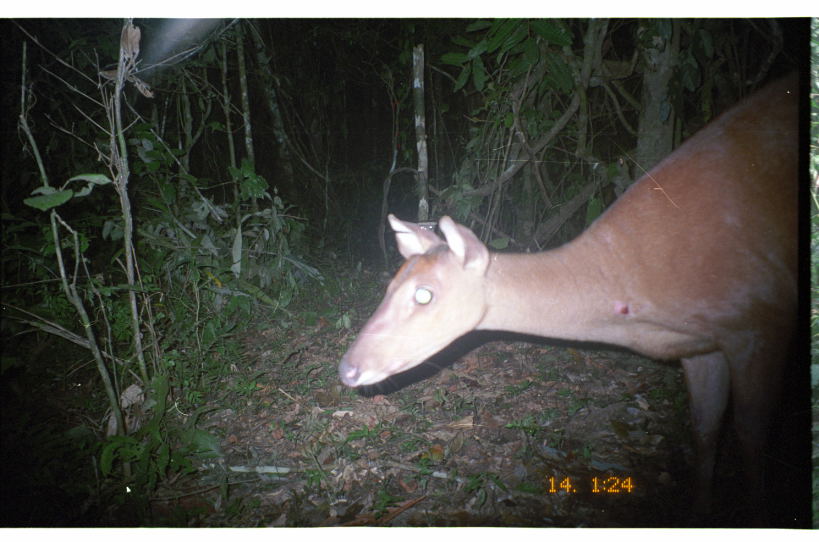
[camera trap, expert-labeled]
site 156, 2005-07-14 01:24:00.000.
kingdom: Animalia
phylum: Chordata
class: Mammalia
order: Artiodactyla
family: Cervidae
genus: Mazama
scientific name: Mazama americana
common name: red brocket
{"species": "Mazama americana (red brocket)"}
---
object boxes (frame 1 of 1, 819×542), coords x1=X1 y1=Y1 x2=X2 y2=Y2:
mazama americana: x1=334 y1=67 x2=799 y2=527